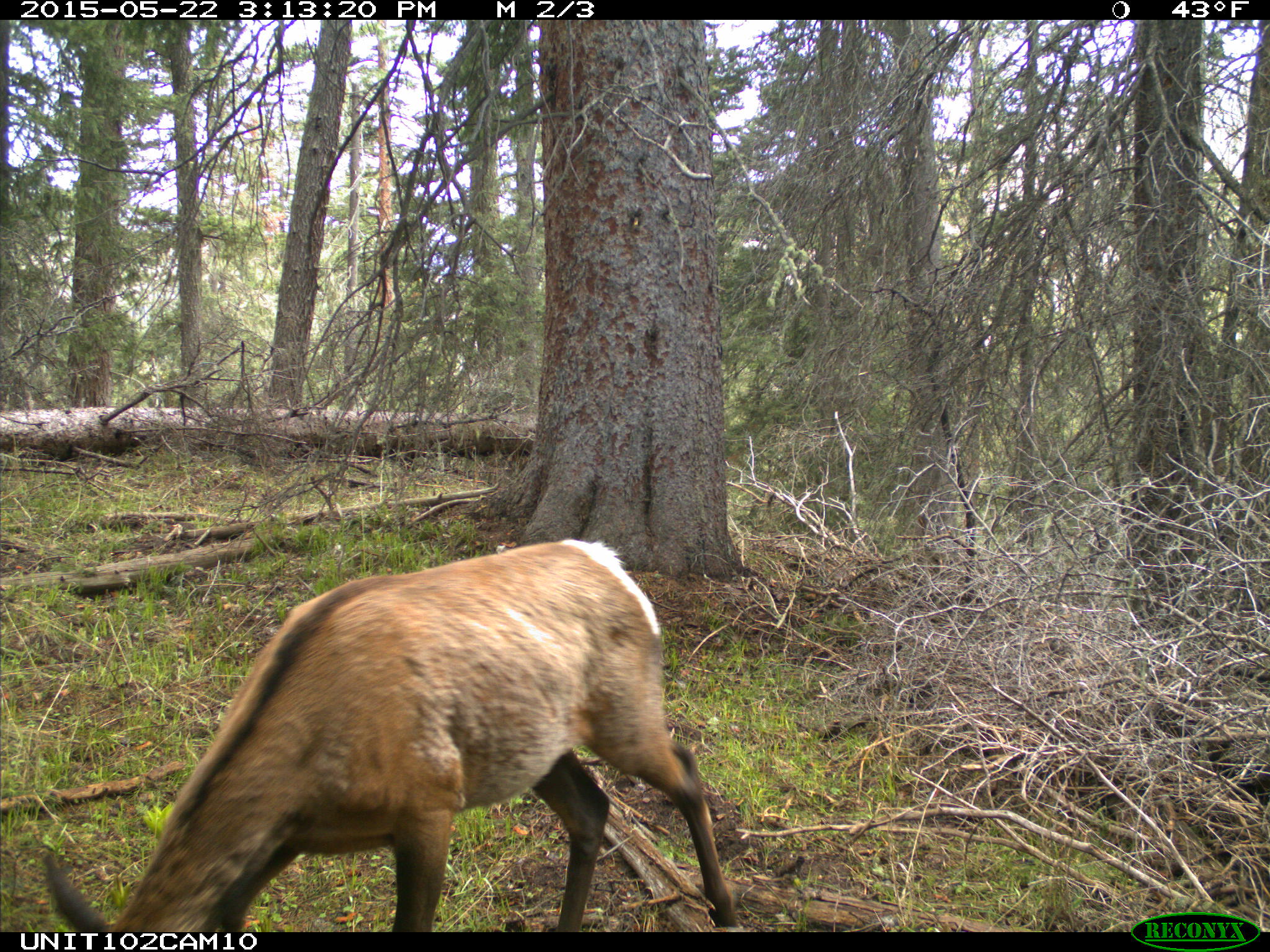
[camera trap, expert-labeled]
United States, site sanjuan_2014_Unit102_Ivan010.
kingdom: Animalia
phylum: Chordata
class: Mammalia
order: Artiodactyla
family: Cervidae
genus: Cervus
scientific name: Cervus elaphus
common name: red deer